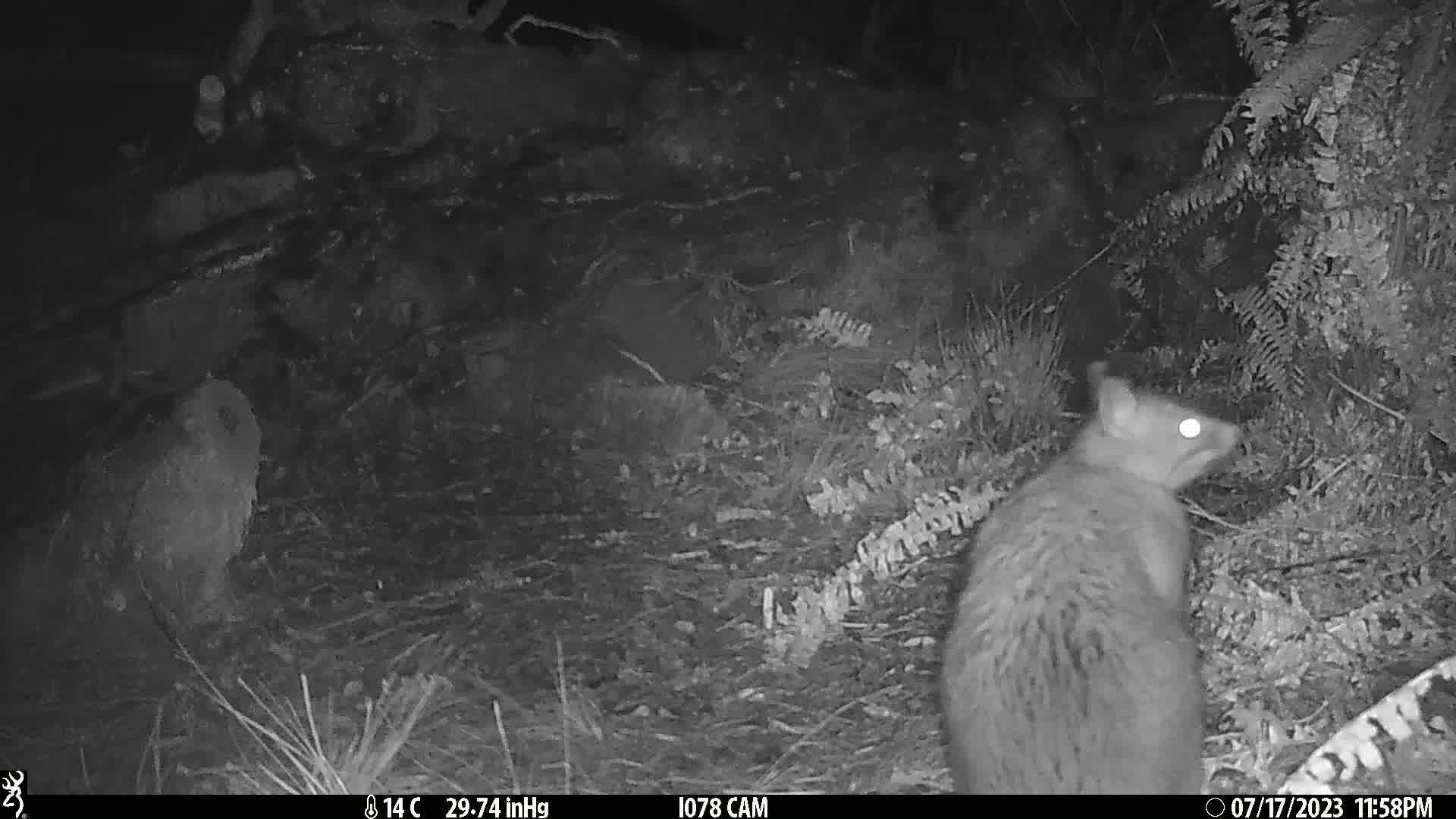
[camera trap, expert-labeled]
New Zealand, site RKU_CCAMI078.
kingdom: Animalia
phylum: Chordata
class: Mammalia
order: Diprotodontia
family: Phalangeridae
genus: Trichosurus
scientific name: Trichosurus vulpecula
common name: common brushtail possum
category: possum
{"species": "possum (common brushtail possum) (Trichosurus vulpecula)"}